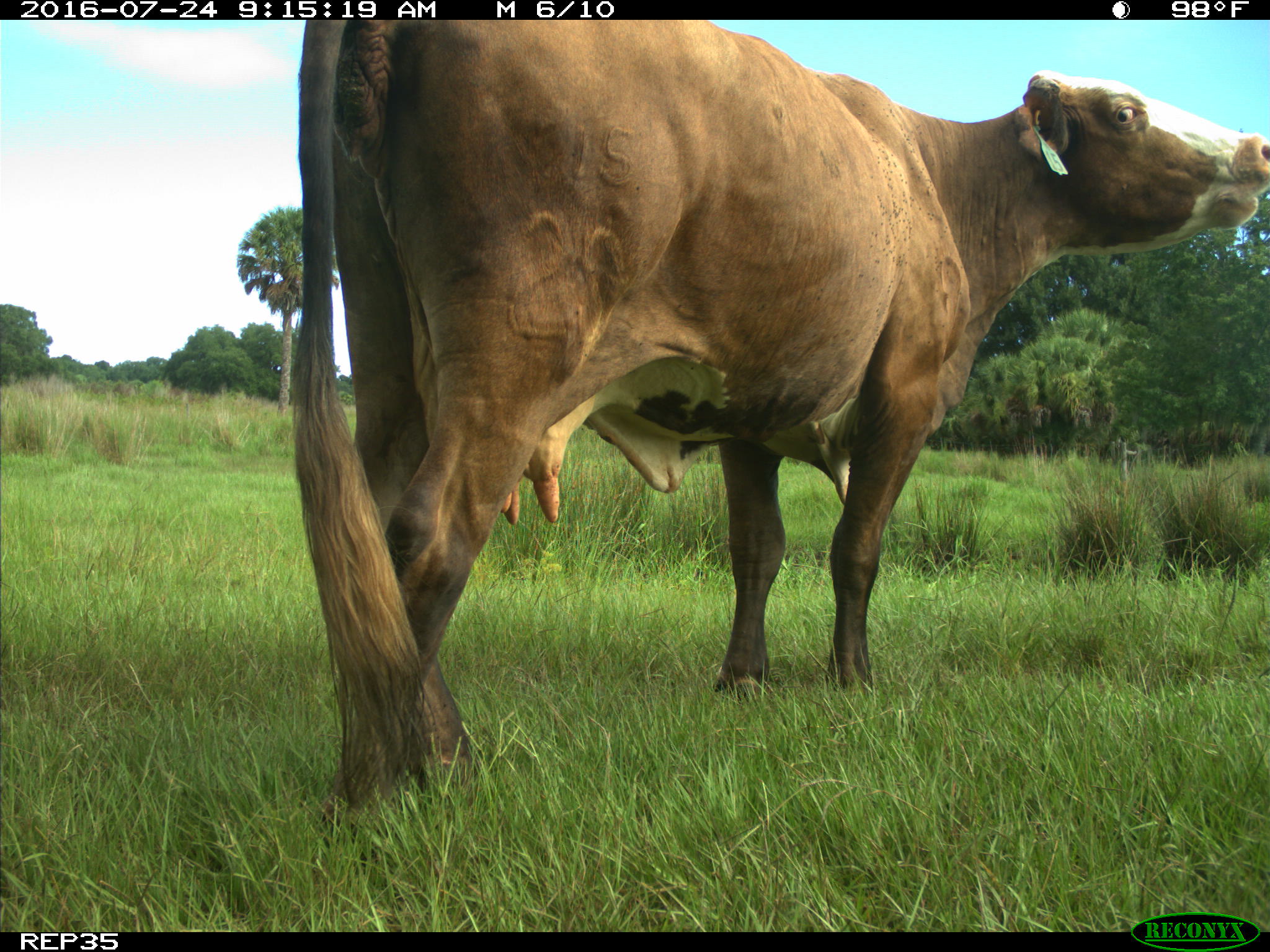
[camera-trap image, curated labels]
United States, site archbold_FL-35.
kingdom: Animalia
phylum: Chordata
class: Mammalia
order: Artiodactyla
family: Bovidae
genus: Bos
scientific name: Bos taurus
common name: domestic cow